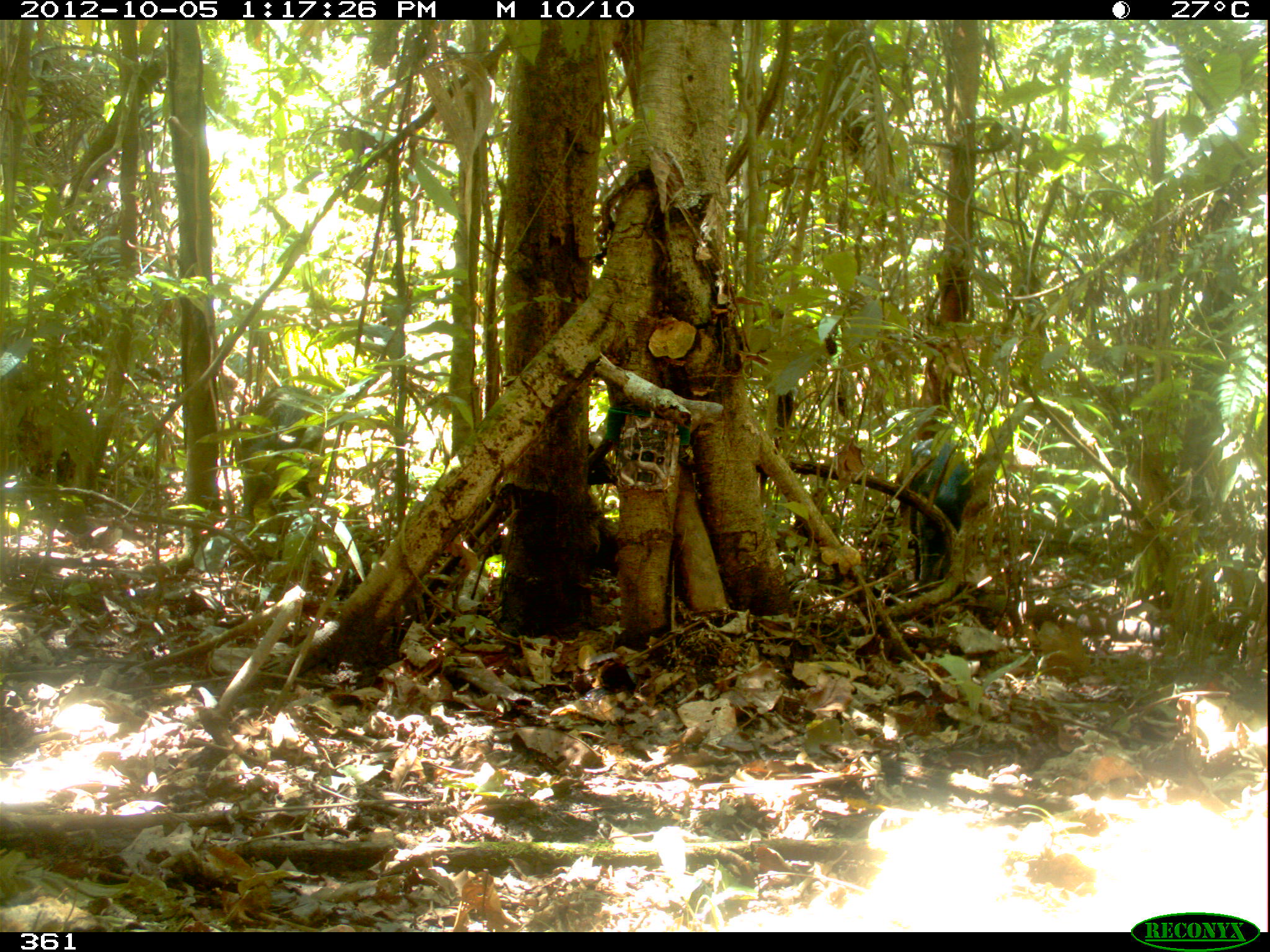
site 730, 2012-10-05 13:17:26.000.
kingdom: Animalia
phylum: Chordata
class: Mammalia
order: Artiodactyla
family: Tayassuidae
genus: Tayassu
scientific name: Tayassu pecari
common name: white-lipped peccary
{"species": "Tayassu pecari (white-lipped peccary)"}